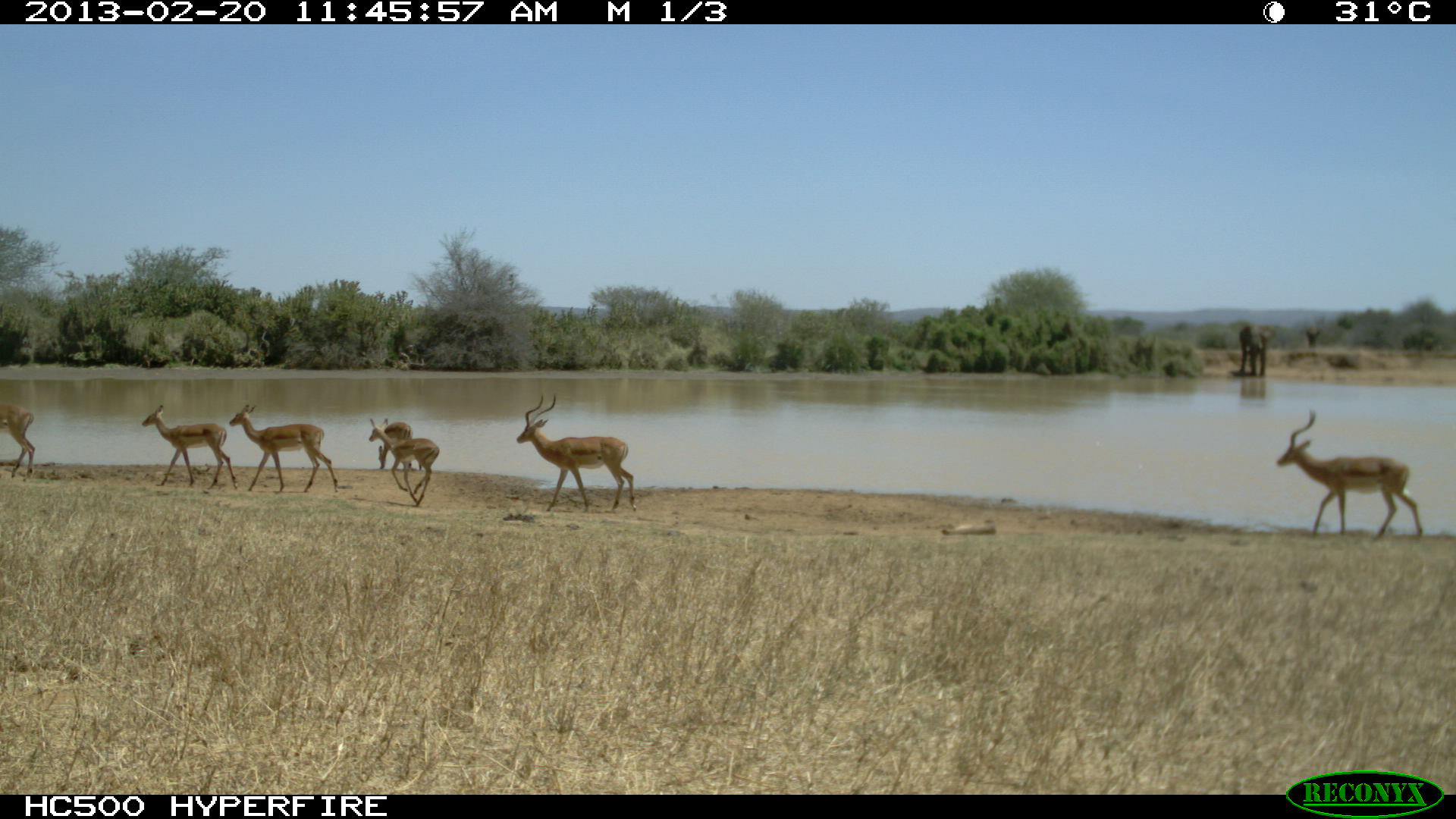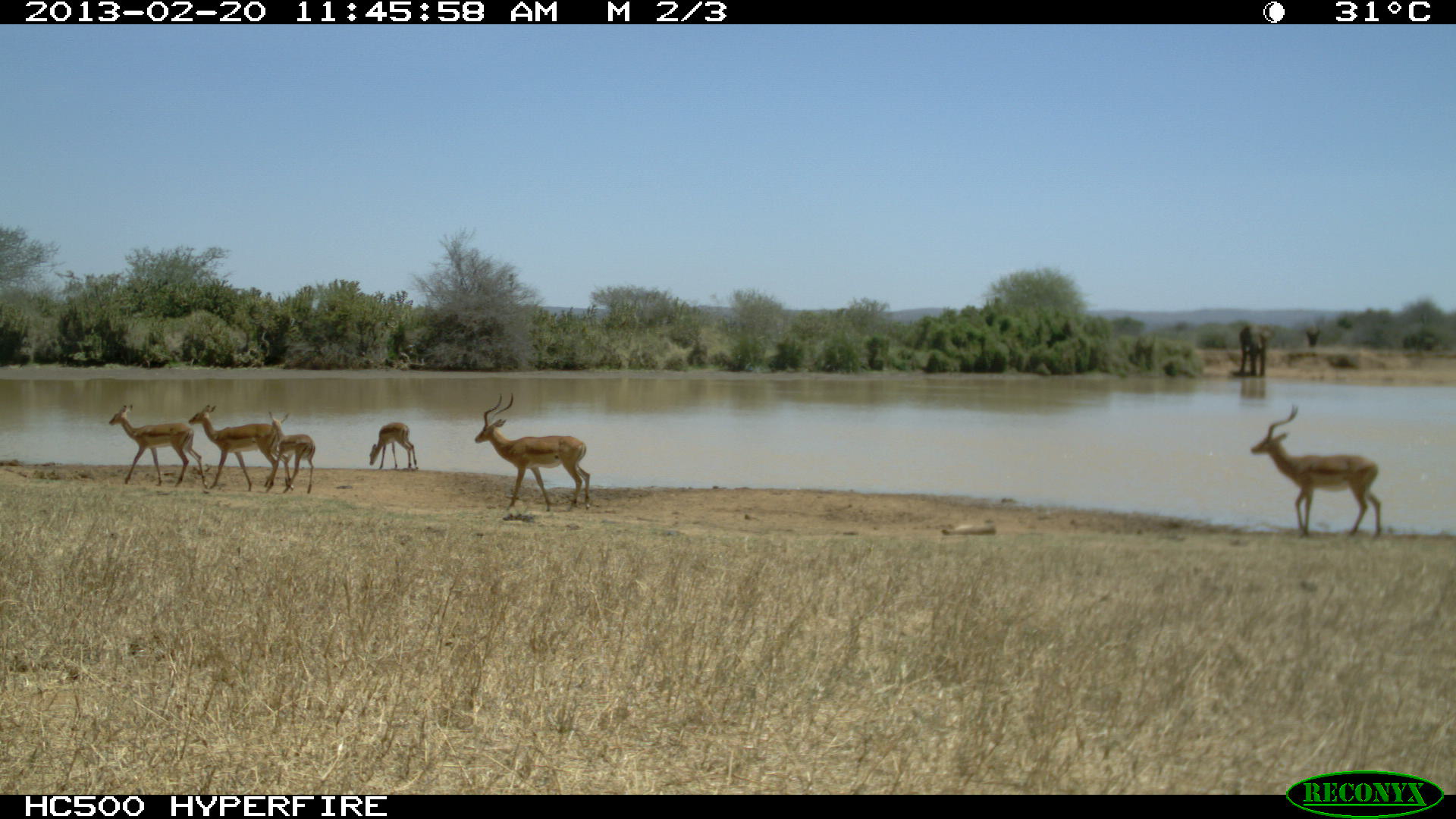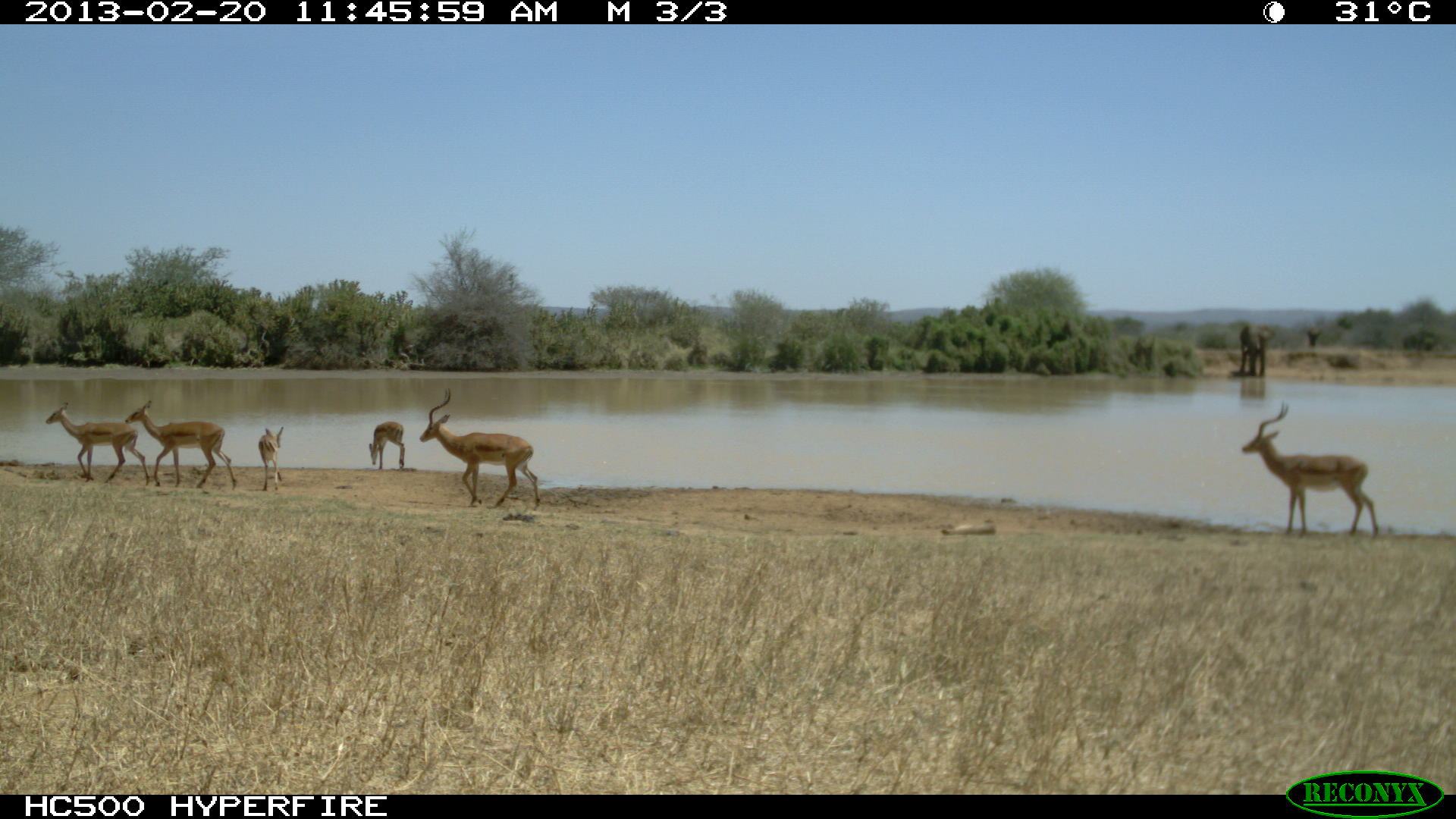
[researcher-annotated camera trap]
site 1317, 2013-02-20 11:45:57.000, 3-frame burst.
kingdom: Animalia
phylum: Chordata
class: Mammalia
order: Artiodactyla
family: Bovidae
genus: Aepyceros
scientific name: Aepyceros melampus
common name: impala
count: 4